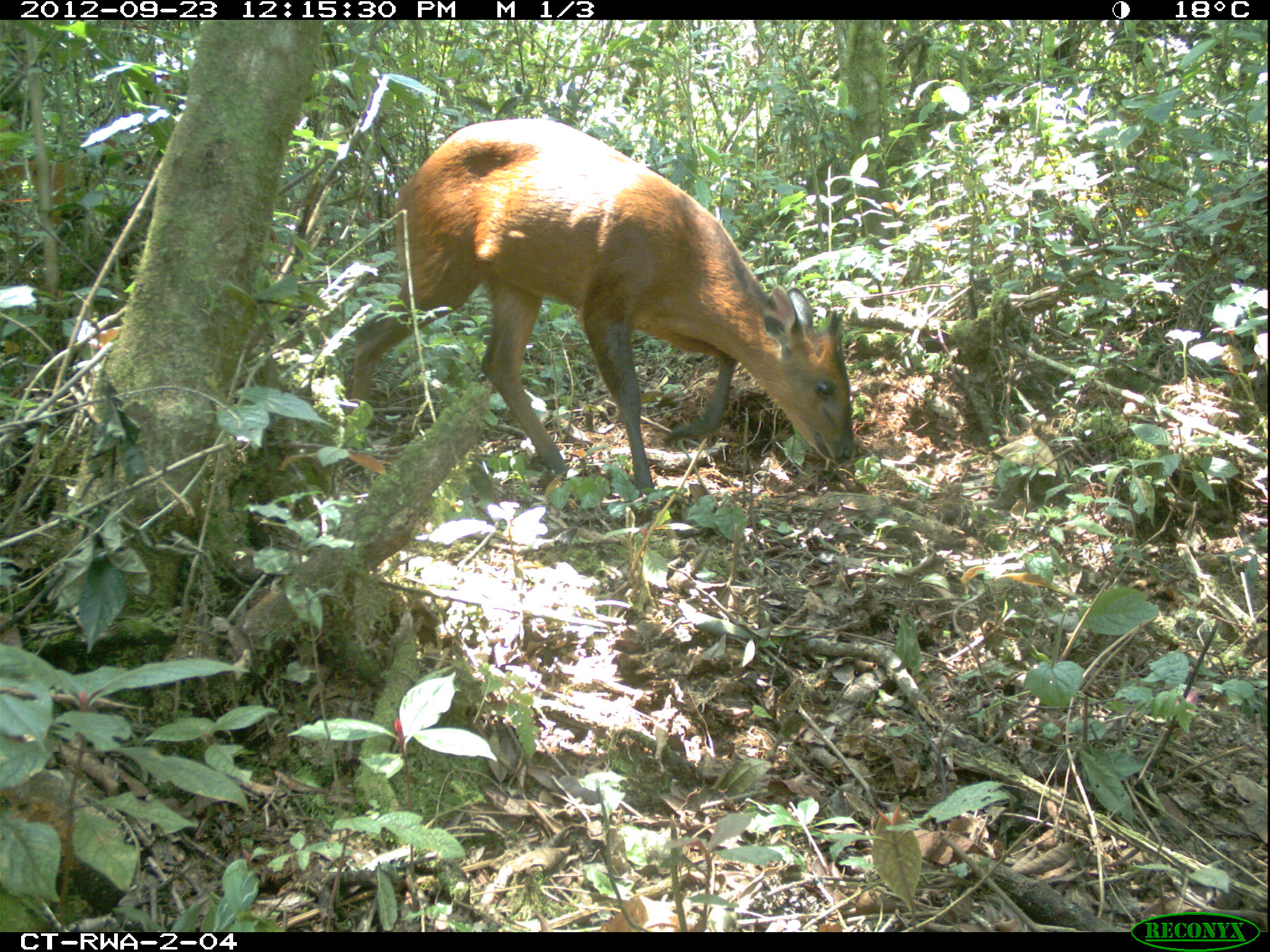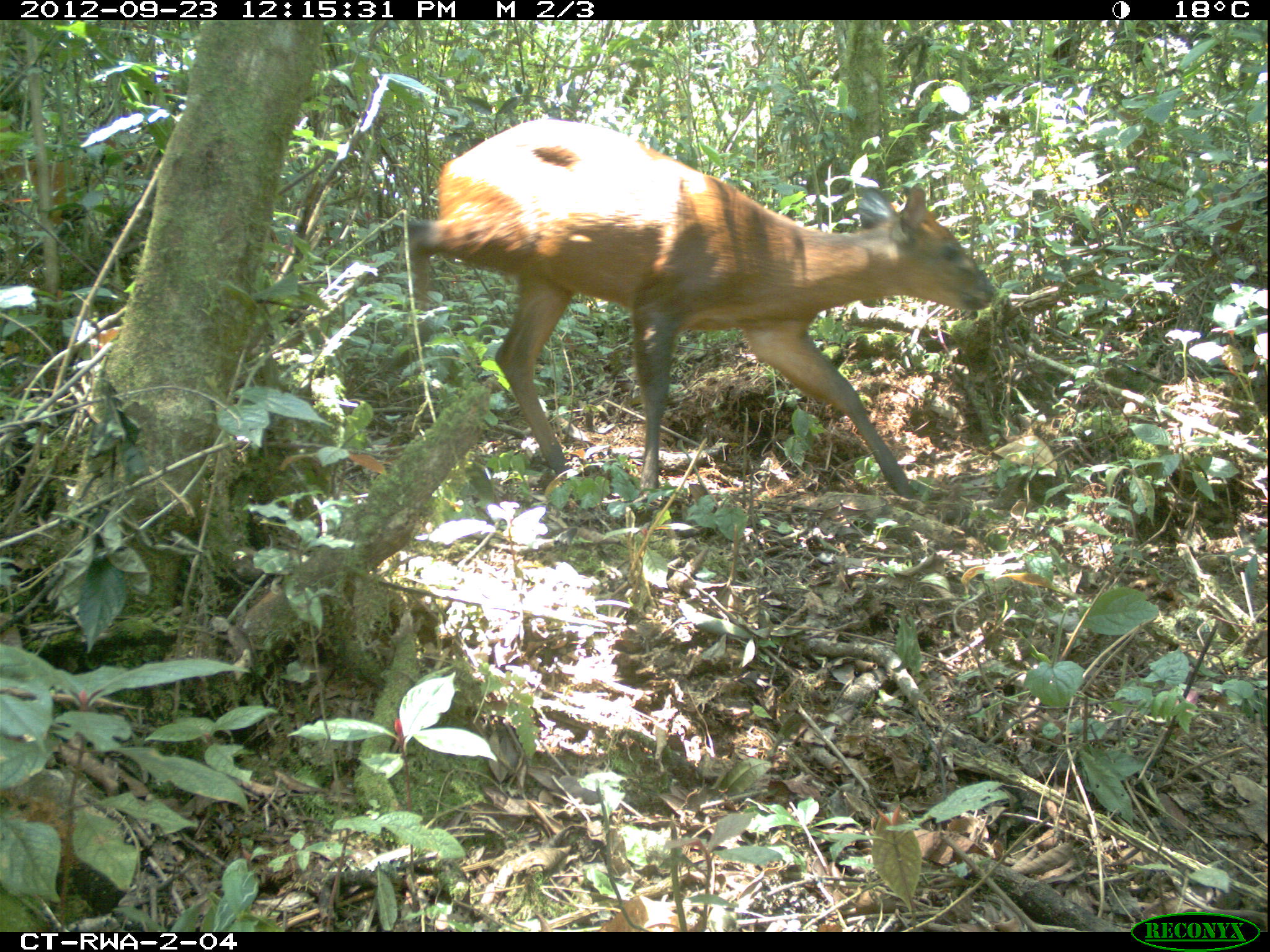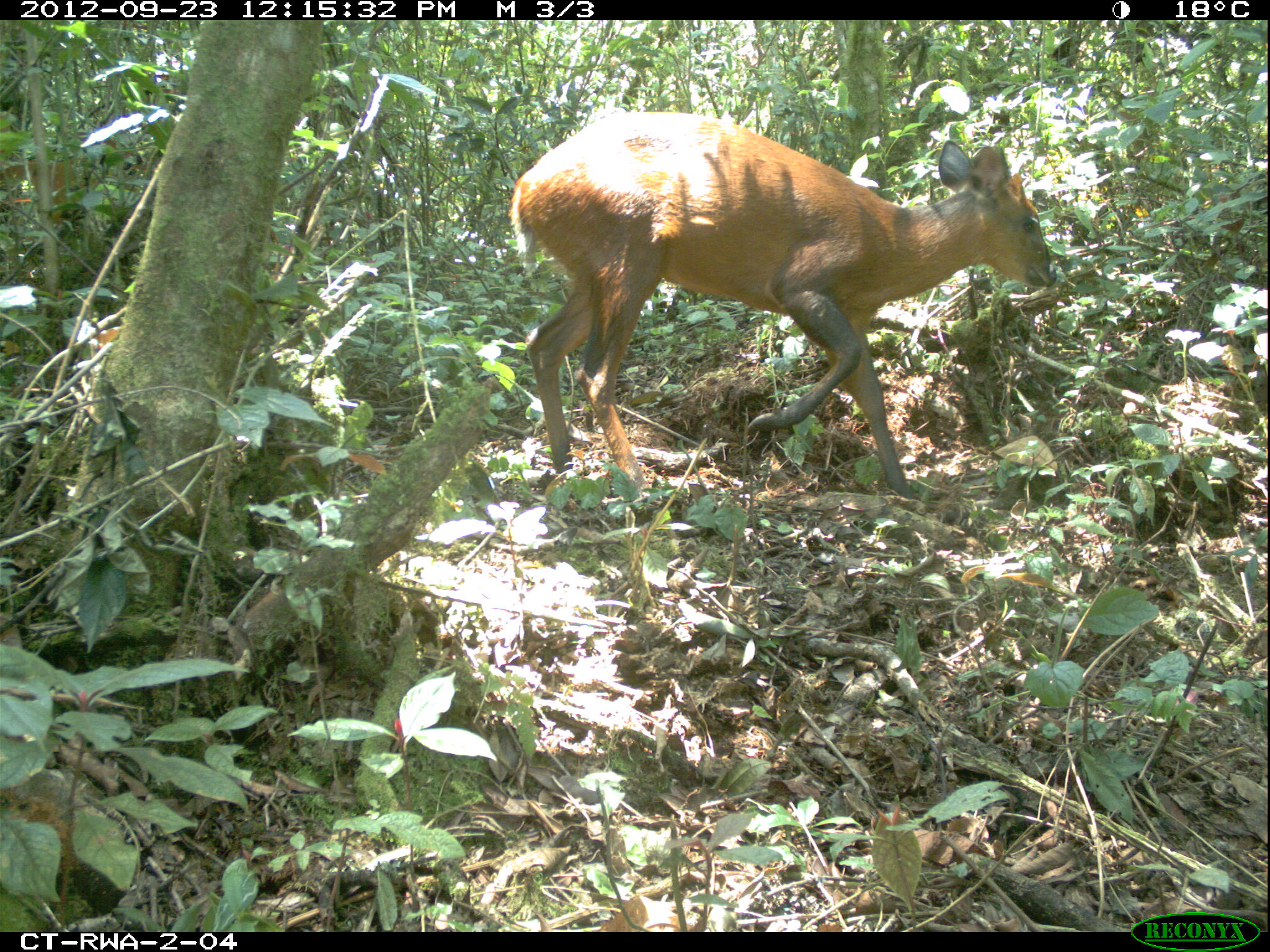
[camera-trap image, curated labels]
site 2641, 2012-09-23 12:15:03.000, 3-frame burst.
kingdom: Animalia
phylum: Chordata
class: Mammalia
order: Artiodactyla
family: Bovidae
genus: Cephalophus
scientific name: Cephalophus nigrifrons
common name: black-fronted duiker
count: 1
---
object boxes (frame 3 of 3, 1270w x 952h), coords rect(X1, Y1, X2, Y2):
cephalophus nigrifrons: rect(508, 111, 1058, 497)